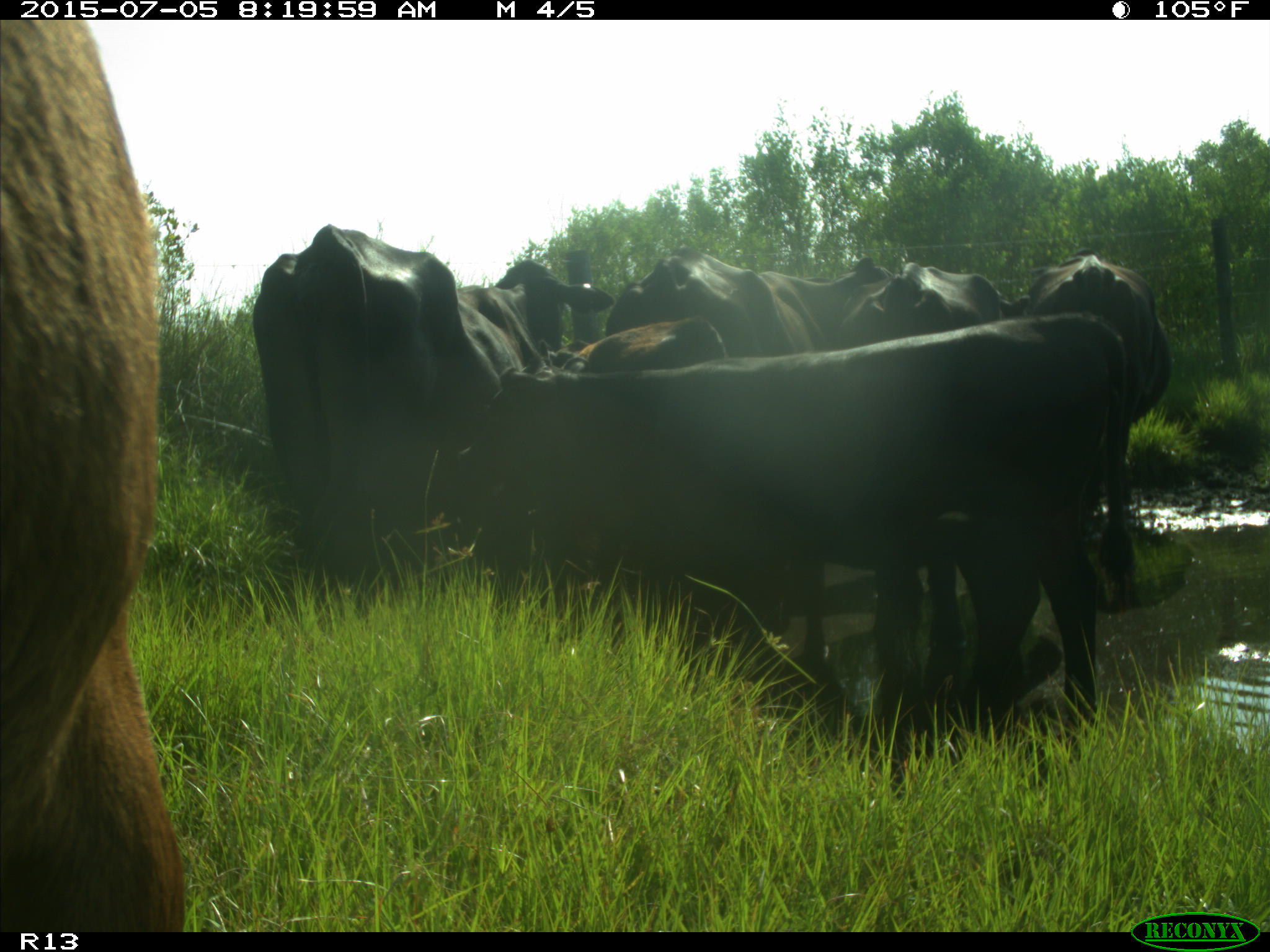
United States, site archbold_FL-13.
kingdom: Animalia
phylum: Chordata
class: Mammalia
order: Artiodactyla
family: Bovidae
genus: Bos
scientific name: Bos taurus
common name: domestic cow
Bos taurus (domestic cow).